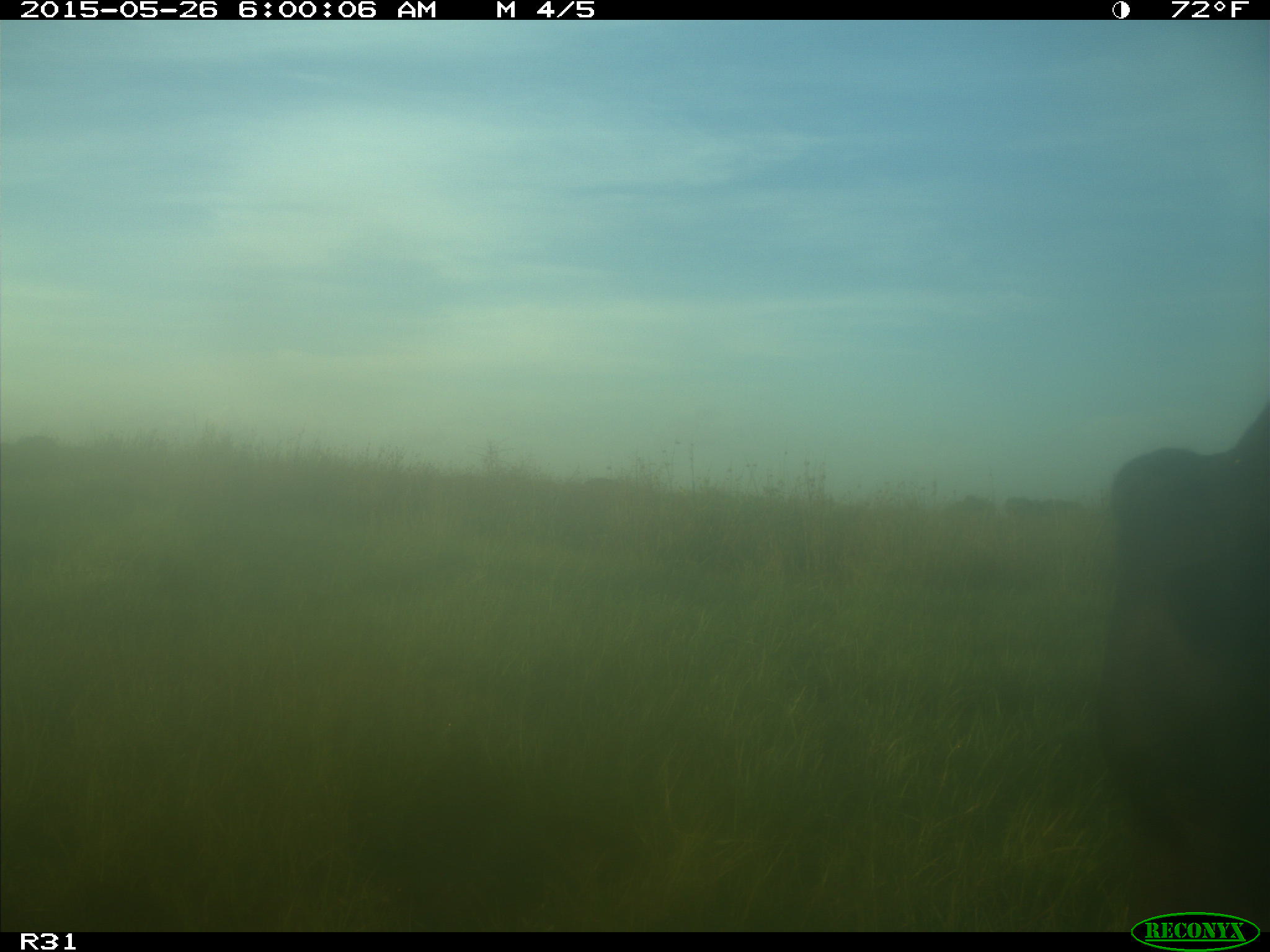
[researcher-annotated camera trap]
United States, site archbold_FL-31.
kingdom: Animalia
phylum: Chordata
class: Mammalia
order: Artiodactyla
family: Bovidae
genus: Bos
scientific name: Bos taurus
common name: domestic cow